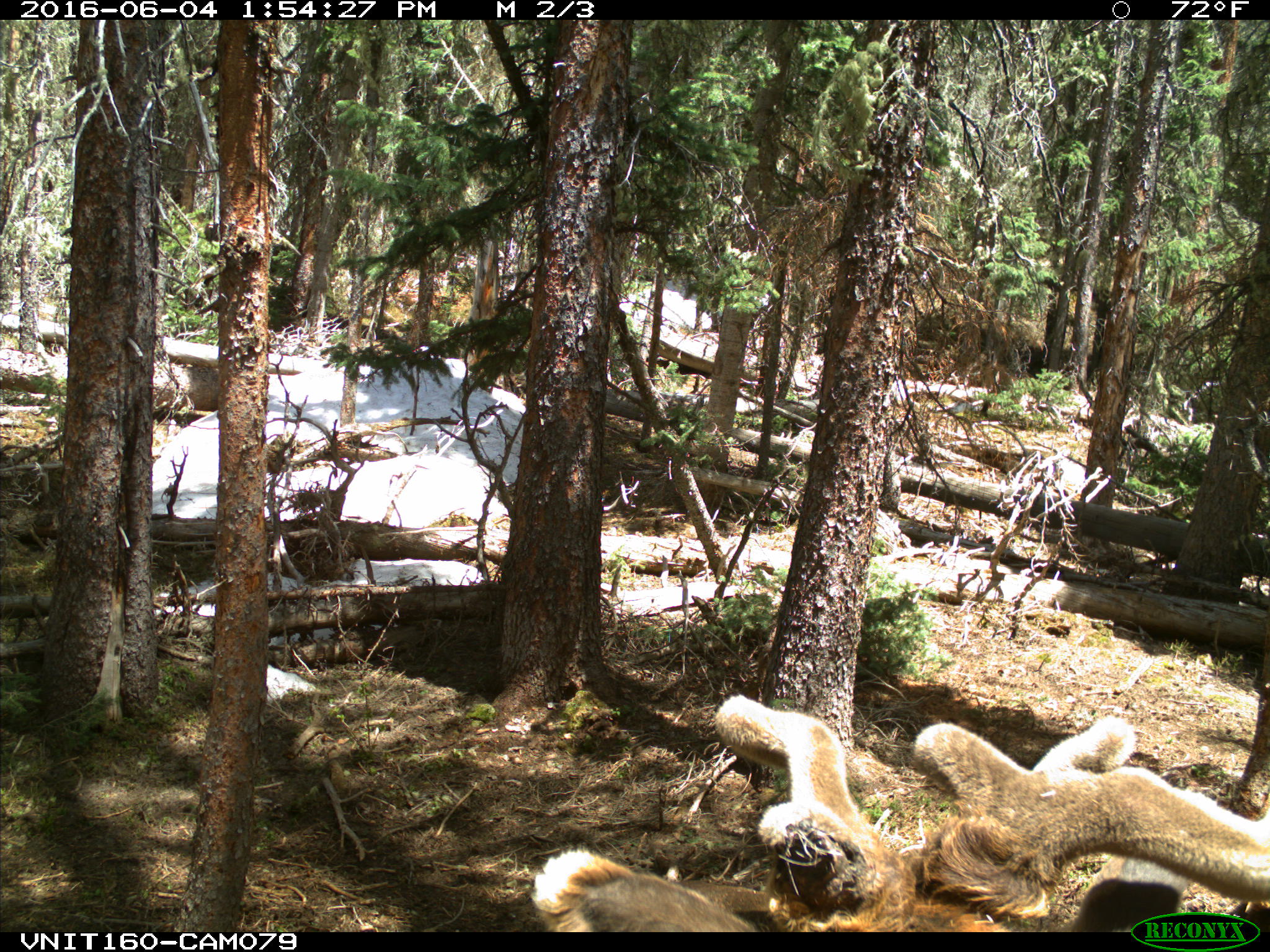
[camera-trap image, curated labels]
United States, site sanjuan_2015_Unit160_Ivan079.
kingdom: Animalia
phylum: Chordata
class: Mammalia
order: Artiodactyla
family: Cervidae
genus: Cervus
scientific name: Cervus elaphus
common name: red deer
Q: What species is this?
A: Cervus elaphus (red deer).